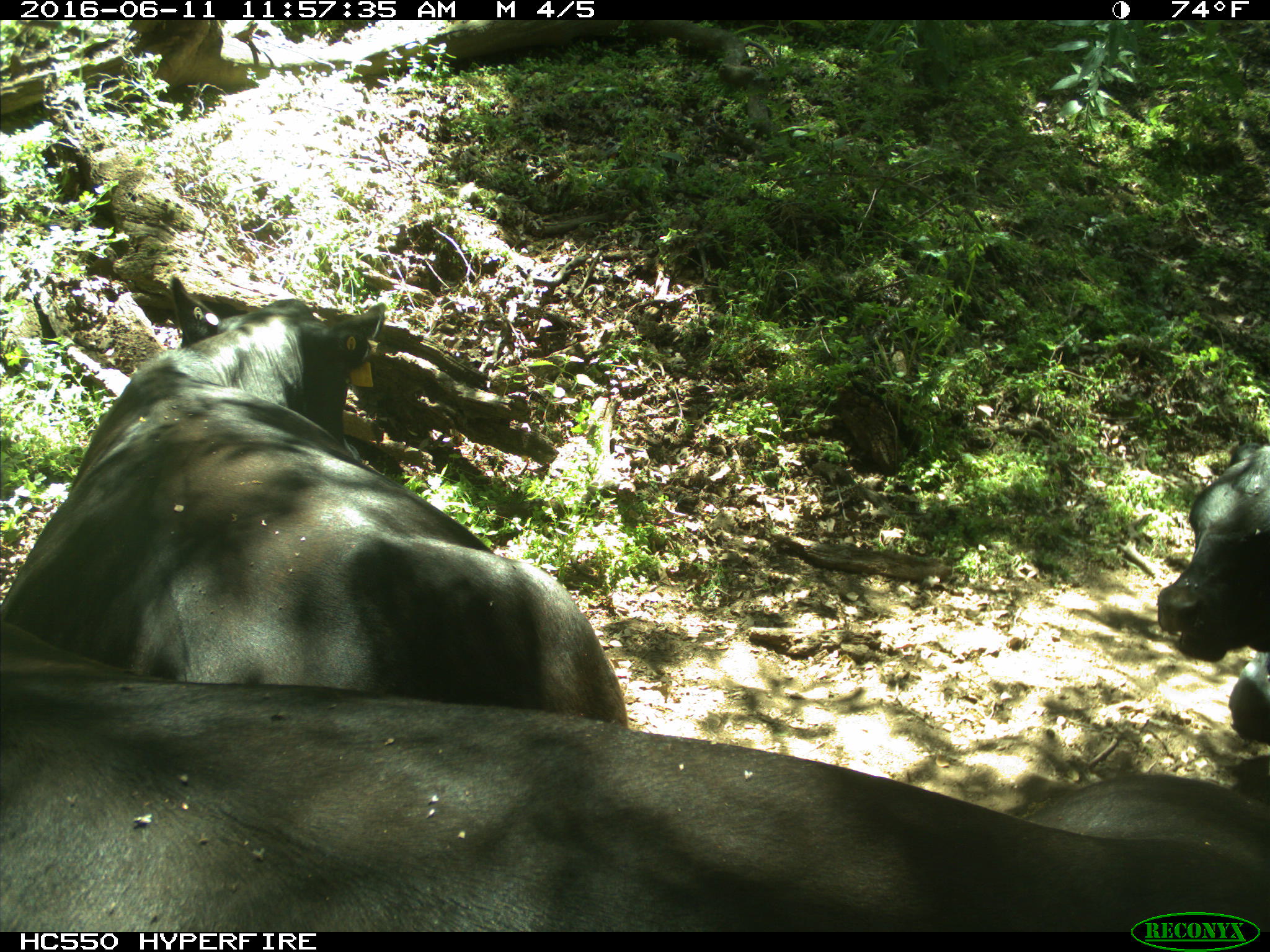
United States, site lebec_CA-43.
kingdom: Animalia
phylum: Chordata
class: Mammalia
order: Artiodactyla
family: Bovidae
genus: Bos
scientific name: Bos taurus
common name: domestic cow